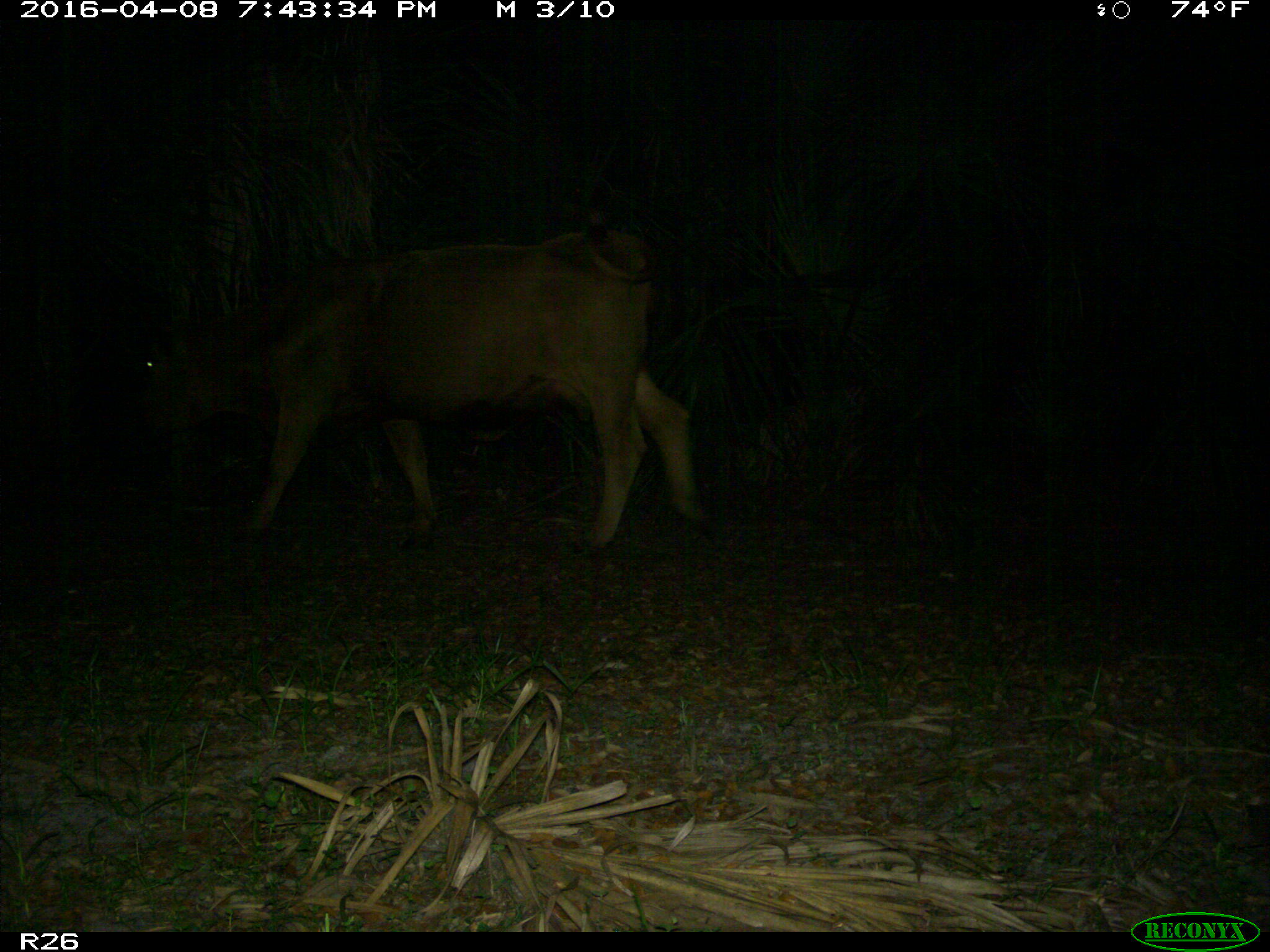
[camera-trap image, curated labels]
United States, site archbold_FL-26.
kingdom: Animalia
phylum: Chordata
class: Mammalia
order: Artiodactyla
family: Bovidae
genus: Bos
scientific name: Bos taurus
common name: domestic cow